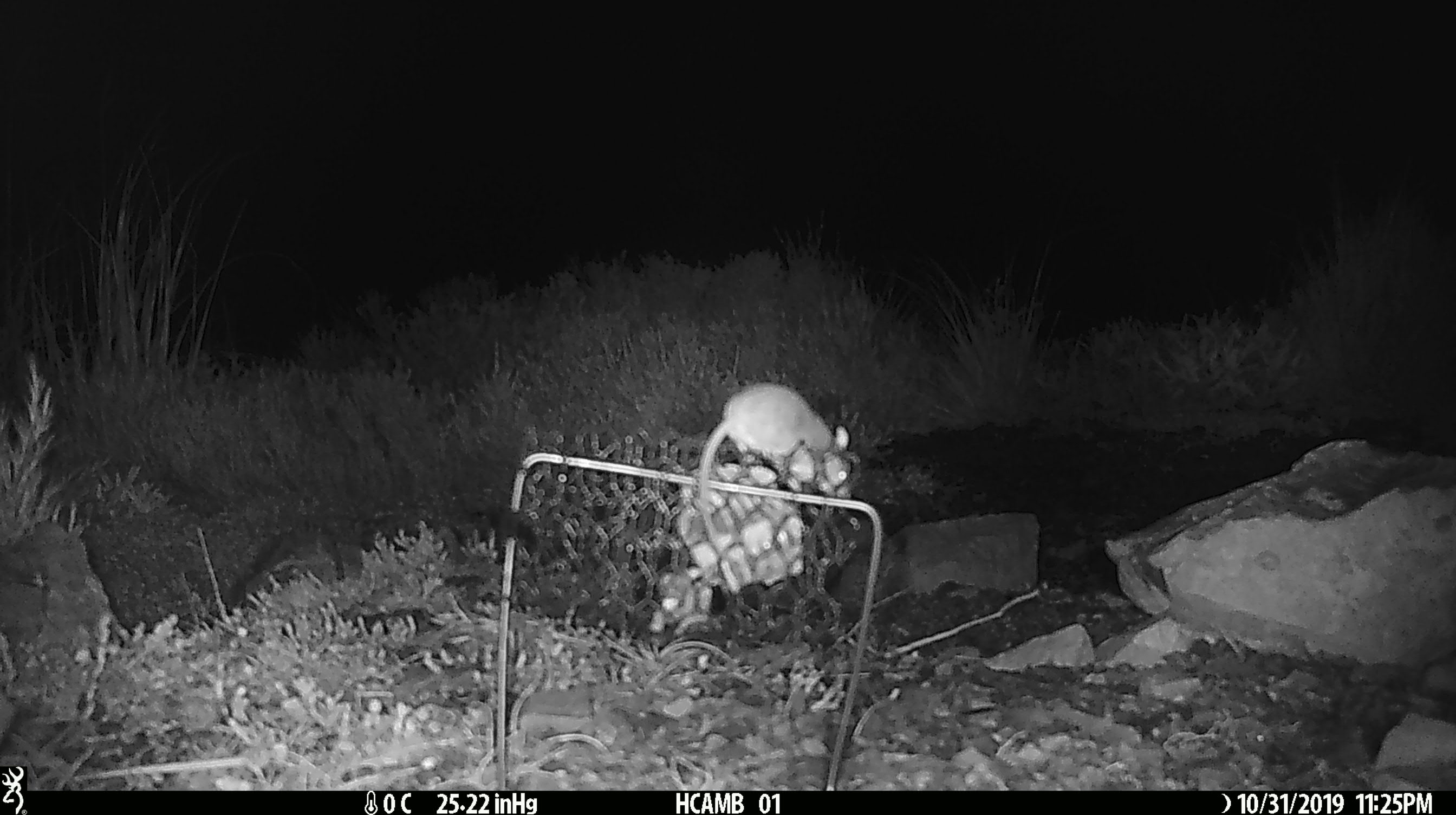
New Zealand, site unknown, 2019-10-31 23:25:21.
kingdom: Animalia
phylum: Chordata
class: Mammalia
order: Rodentia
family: Muridae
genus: Mus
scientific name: Mus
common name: mouse